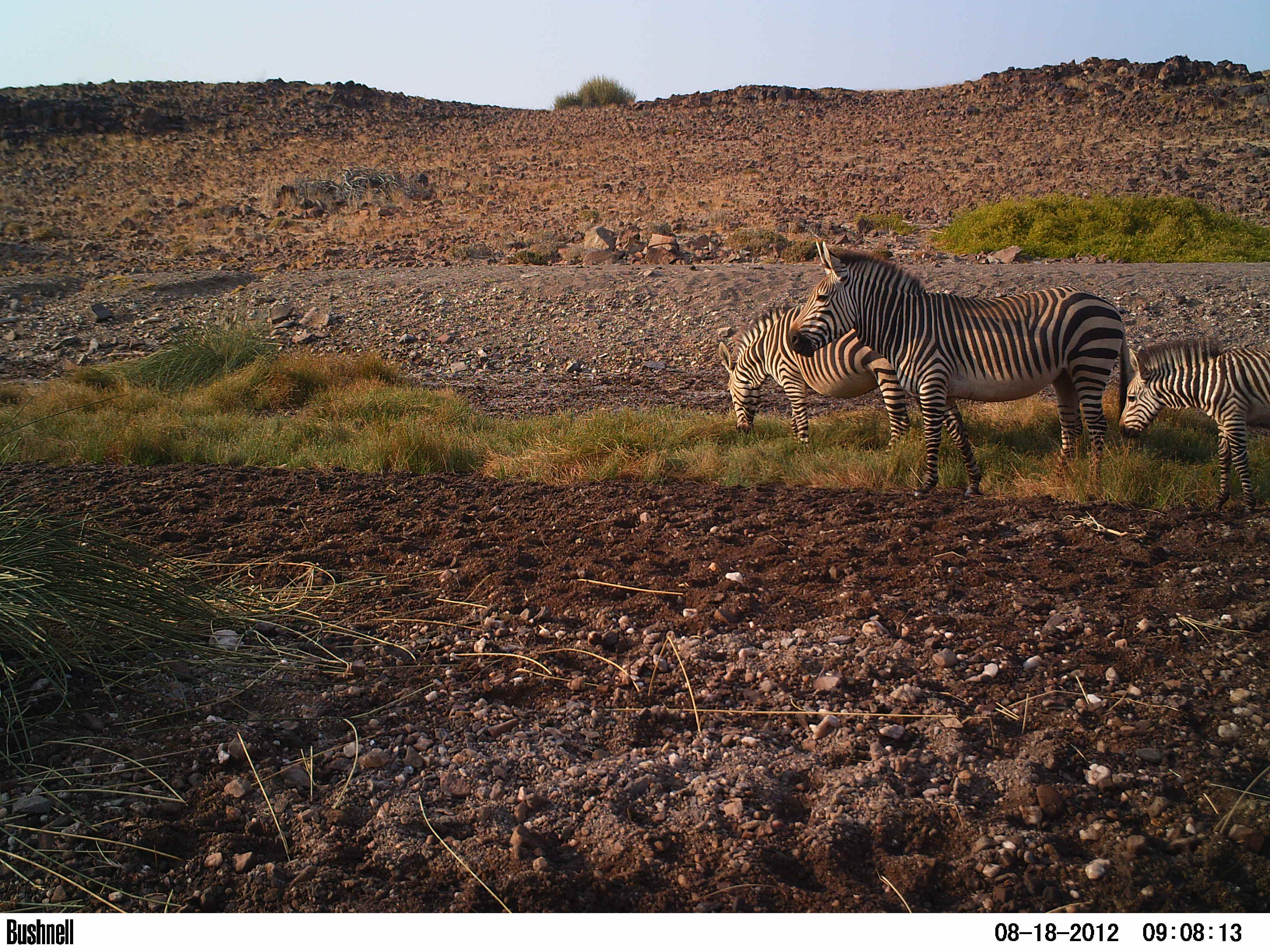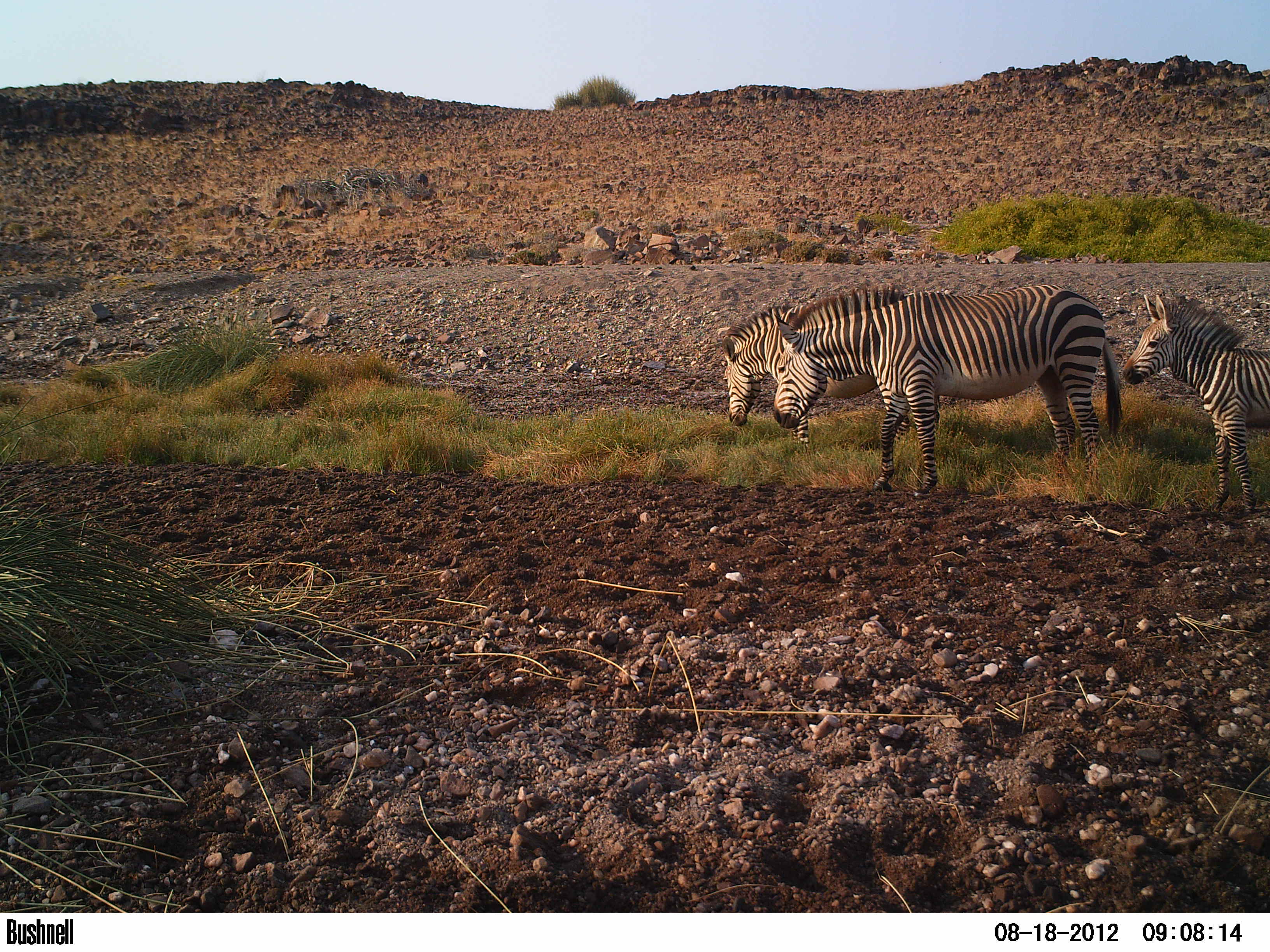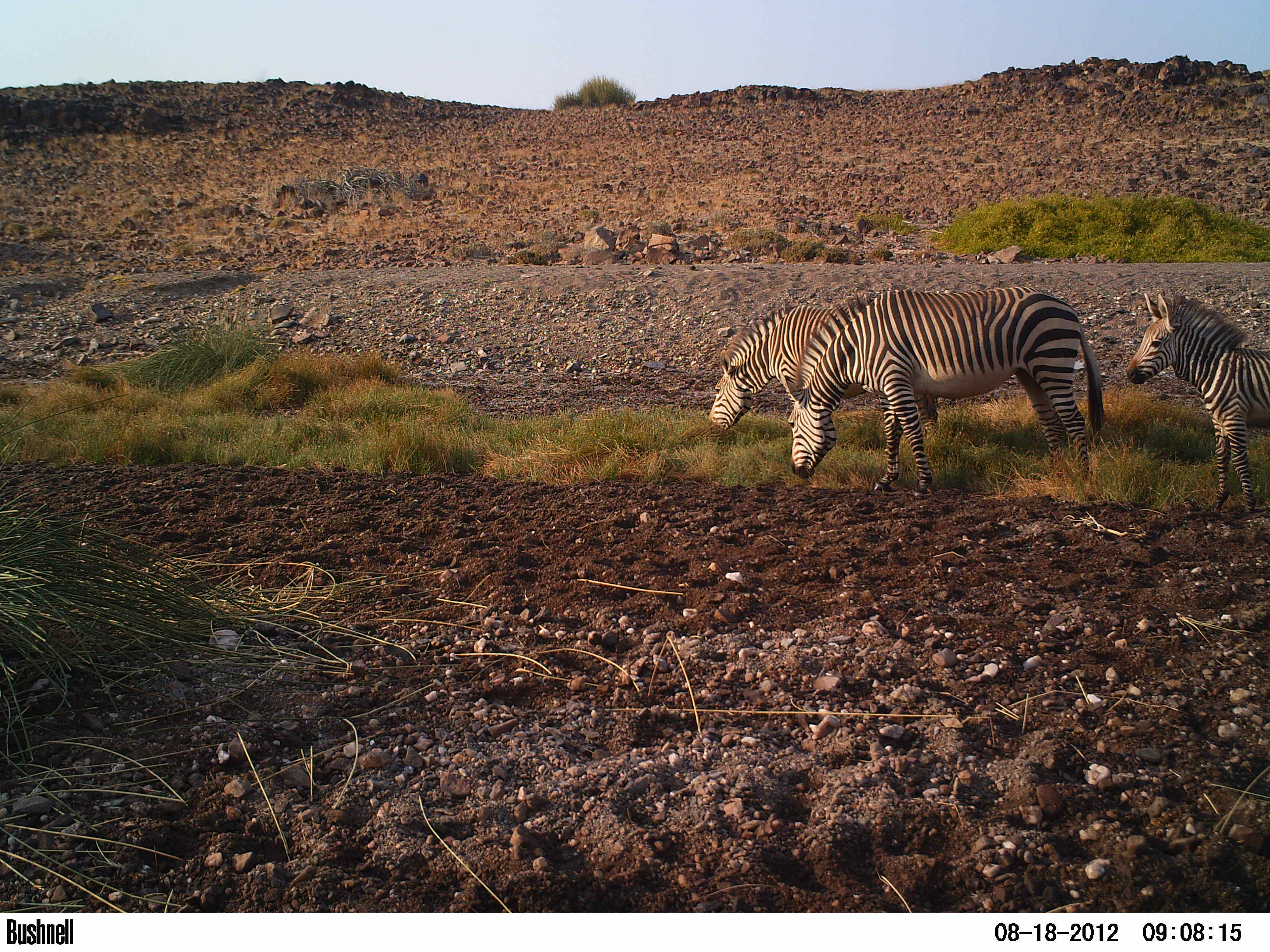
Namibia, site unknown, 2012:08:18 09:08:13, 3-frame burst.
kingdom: Animalia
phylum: Chordata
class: Mammalia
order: Perissodactyla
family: Equidae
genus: Equus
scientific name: Equus zebra hartmannae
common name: hartmann's mountain zebra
Equus zebra hartmannae (hartmann's mountain zebra).